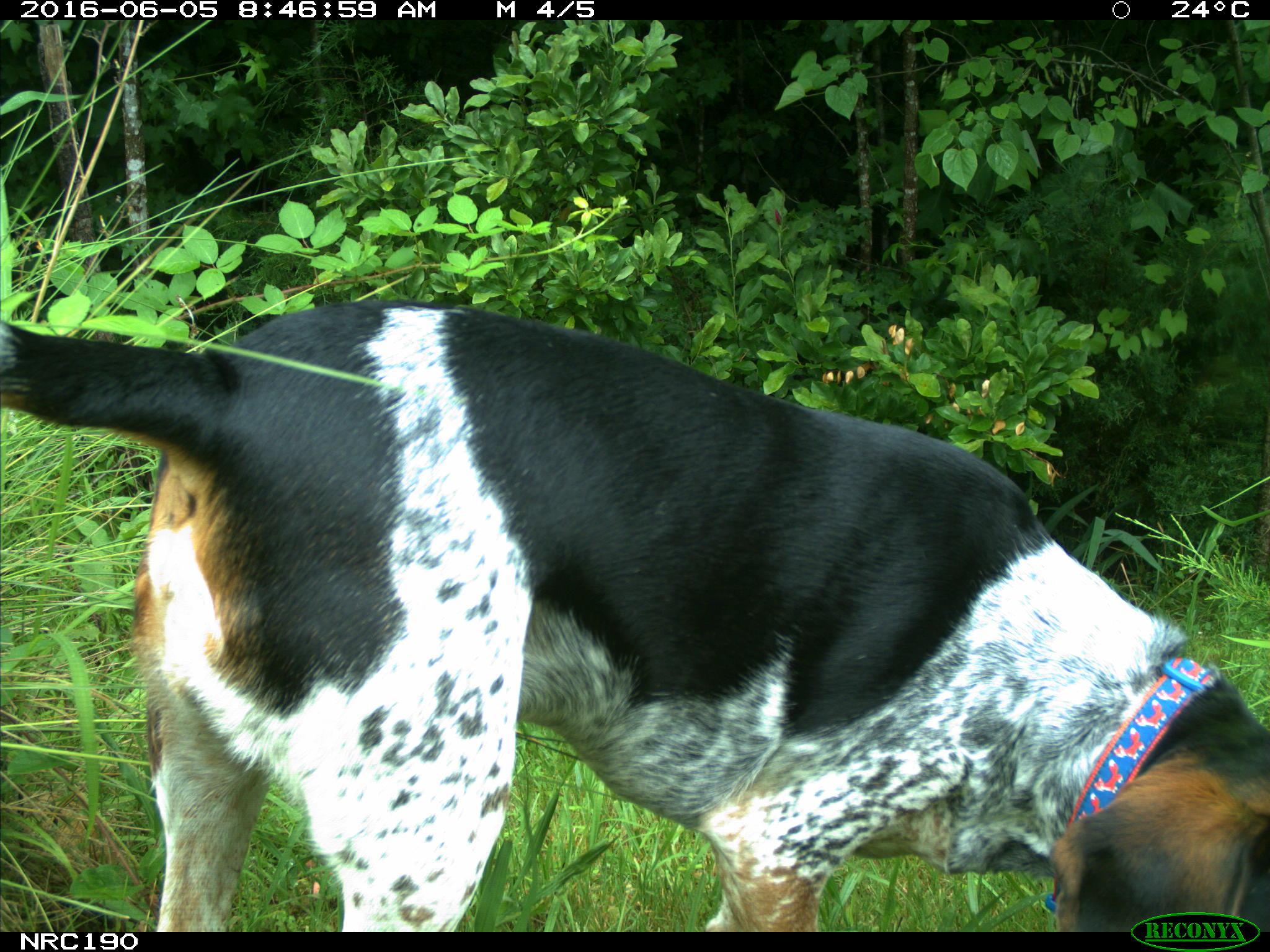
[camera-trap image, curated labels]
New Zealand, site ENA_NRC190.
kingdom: Animalia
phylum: Chordata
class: Mammalia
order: Carnivora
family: Canidae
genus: Canis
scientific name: Canis familiaris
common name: domestic dog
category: dog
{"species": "dog (domestic dog) (Canis familiaris)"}